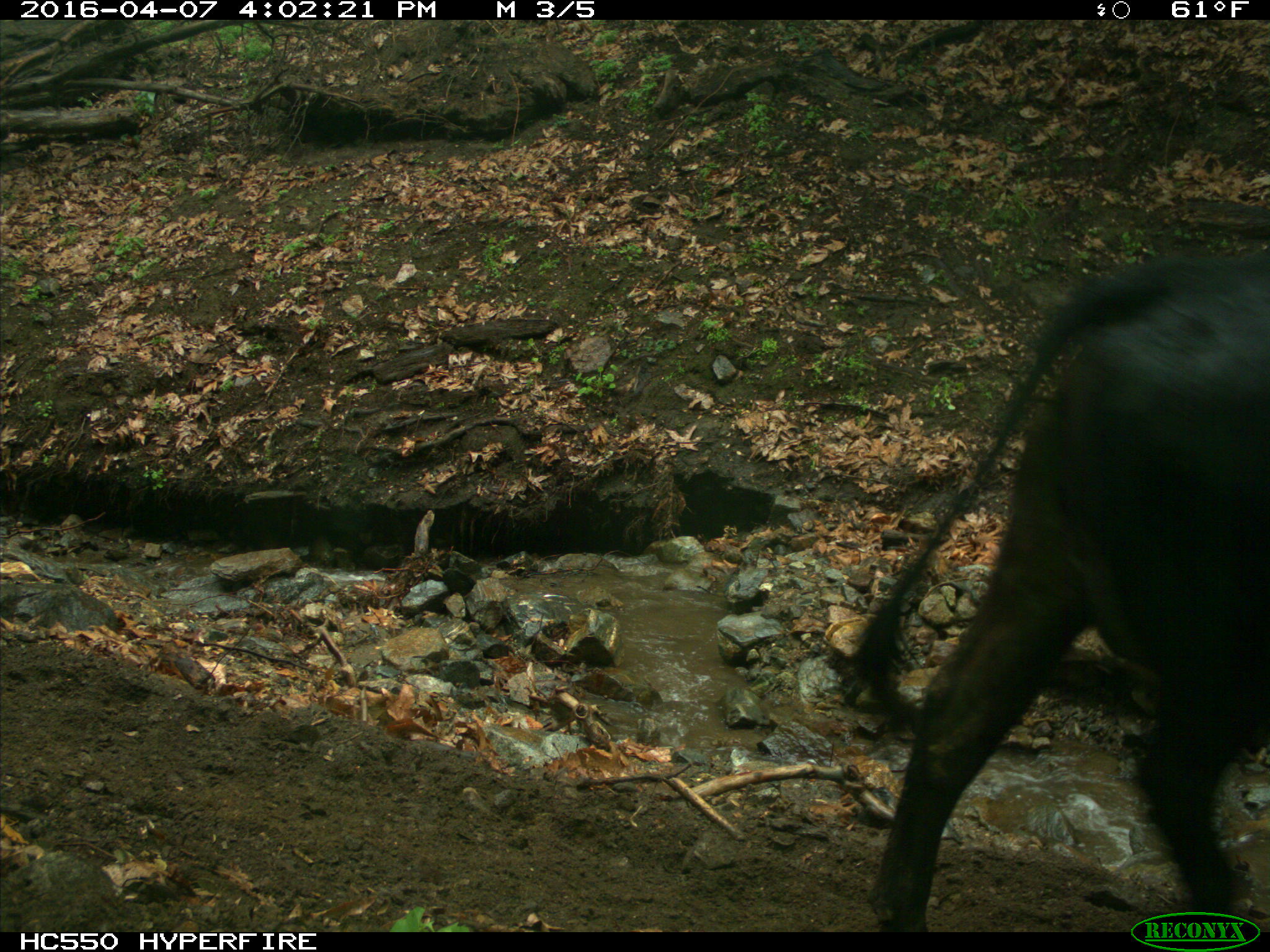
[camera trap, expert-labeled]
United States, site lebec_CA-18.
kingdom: Animalia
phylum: Chordata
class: Mammalia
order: Artiodactyla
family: Bovidae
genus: Bos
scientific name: Bos taurus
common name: domestic cow